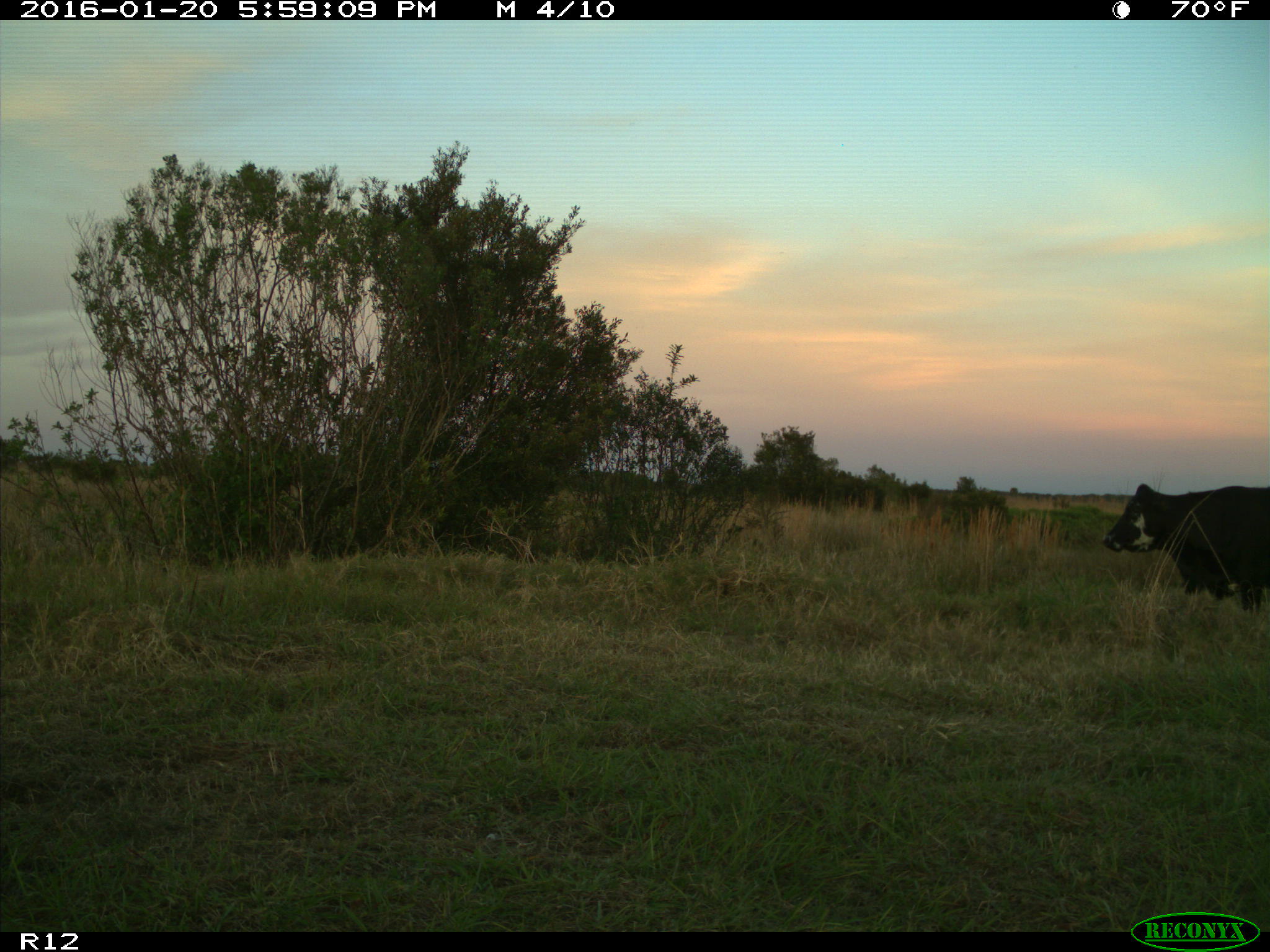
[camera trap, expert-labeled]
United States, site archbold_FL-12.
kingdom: Animalia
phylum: Chordata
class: Mammalia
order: Artiodactyla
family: Bovidae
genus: Bos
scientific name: Bos taurus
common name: domestic cow